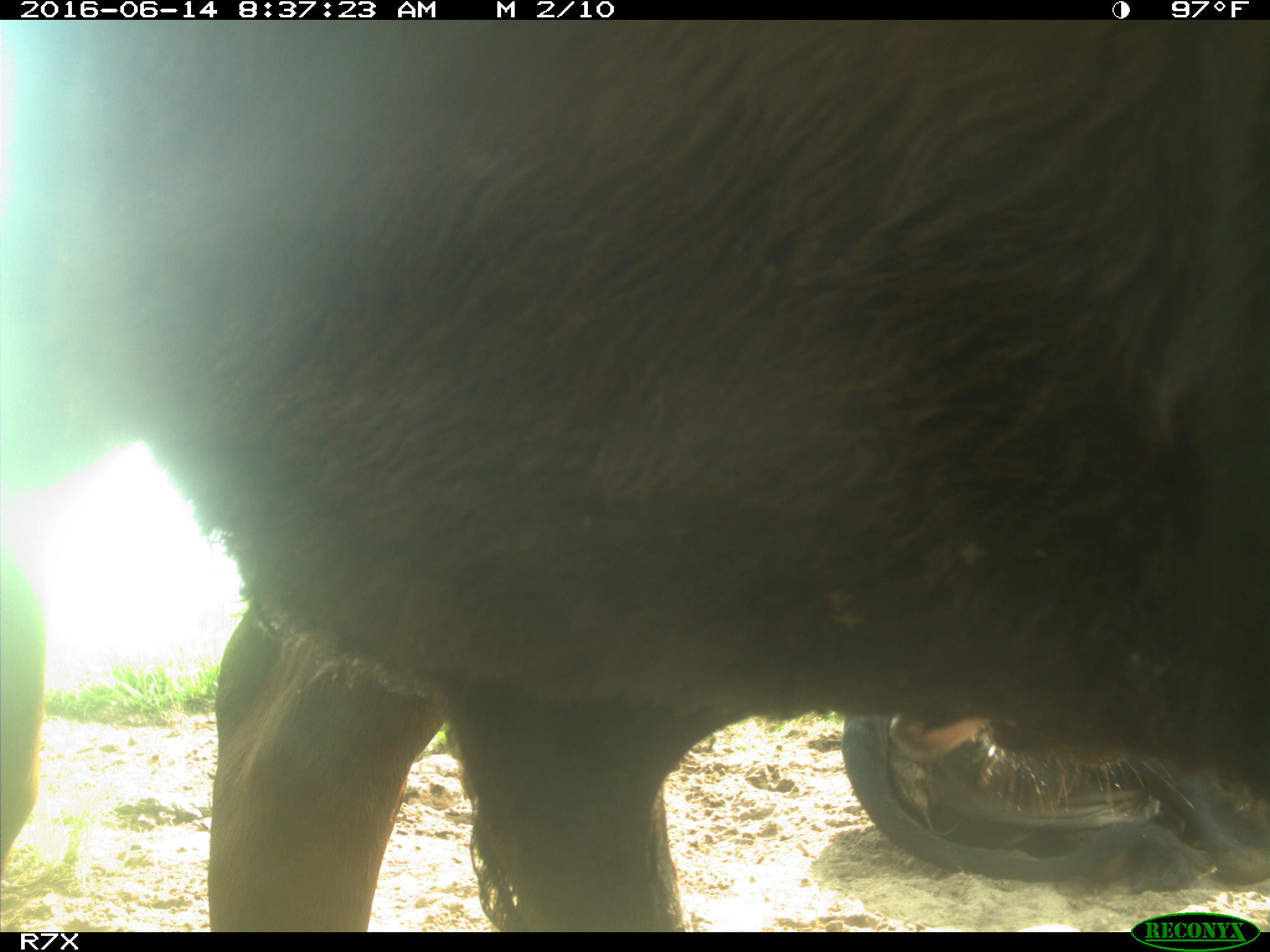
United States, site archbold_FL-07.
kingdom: Animalia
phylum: Chordata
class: Mammalia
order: Artiodactyla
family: Bovidae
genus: Bos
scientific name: Bos taurus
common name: domestic cow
Bos taurus (domestic cow).